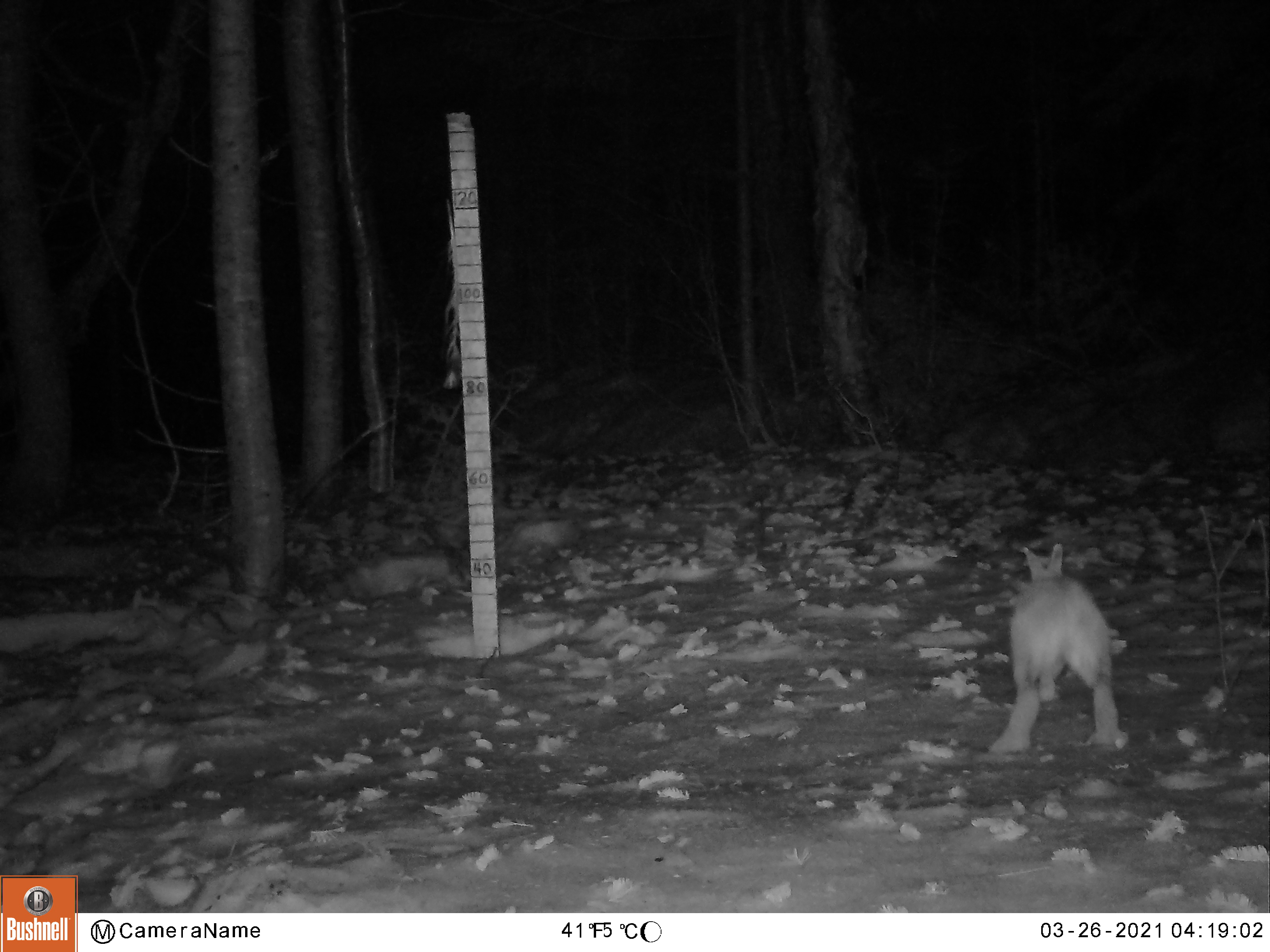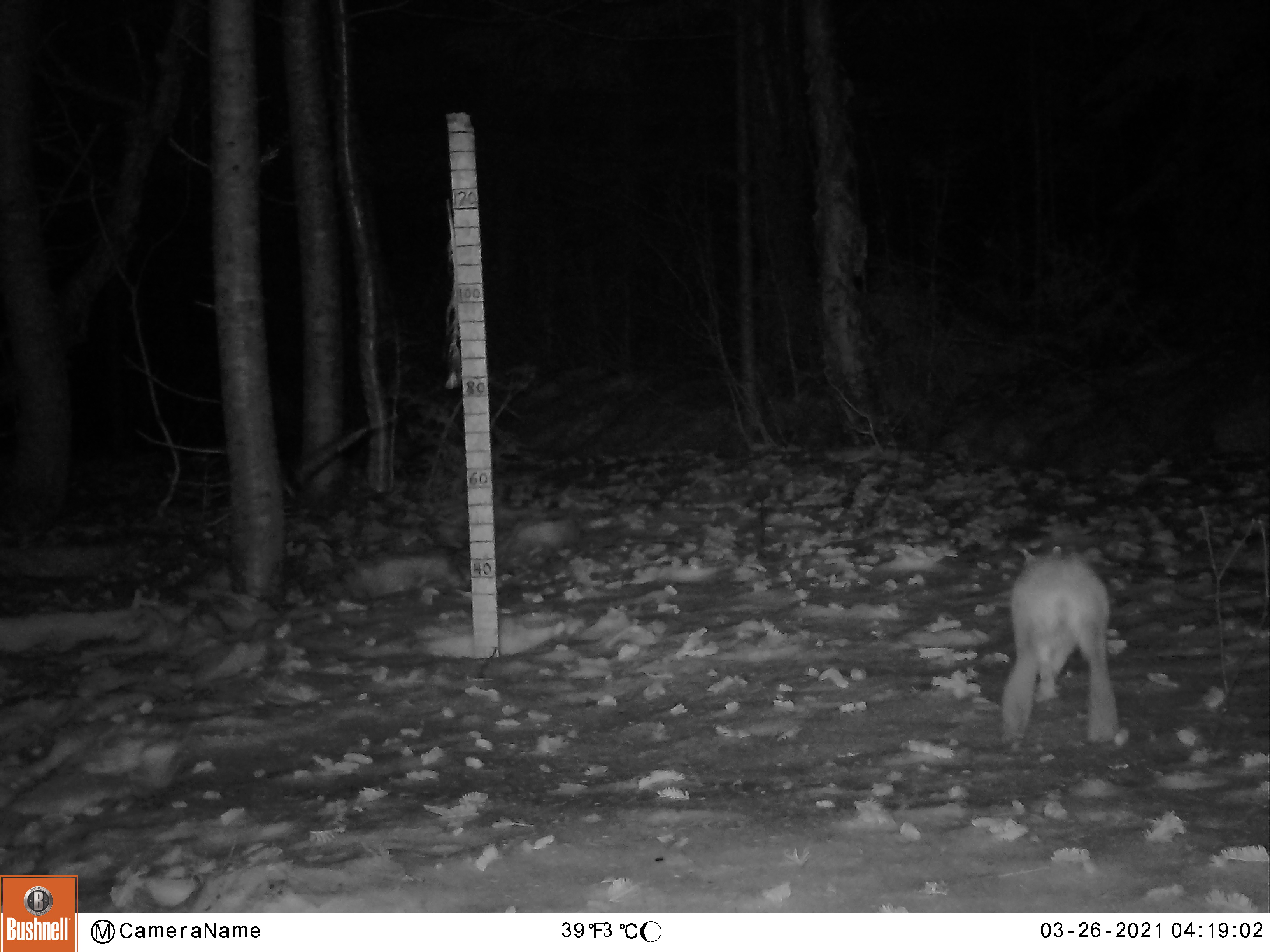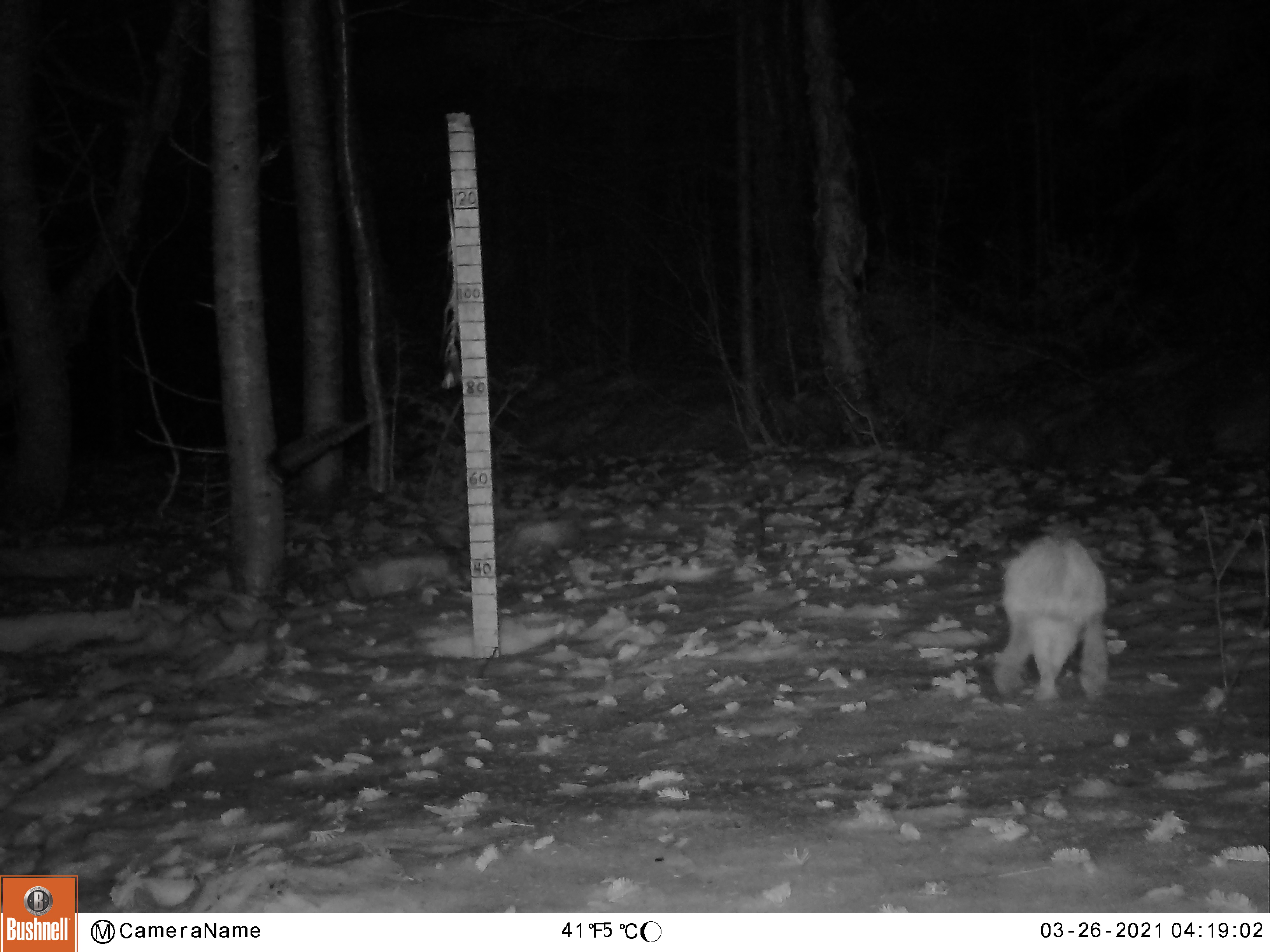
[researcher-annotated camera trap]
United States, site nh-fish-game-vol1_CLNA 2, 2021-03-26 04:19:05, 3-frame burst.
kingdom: Animalia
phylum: Chordata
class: Mammalia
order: Lagomorpha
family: Leporidae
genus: Lepus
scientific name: Lepus americanus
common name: snowshoe hare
Snowshoe hare (Lepus americanus).